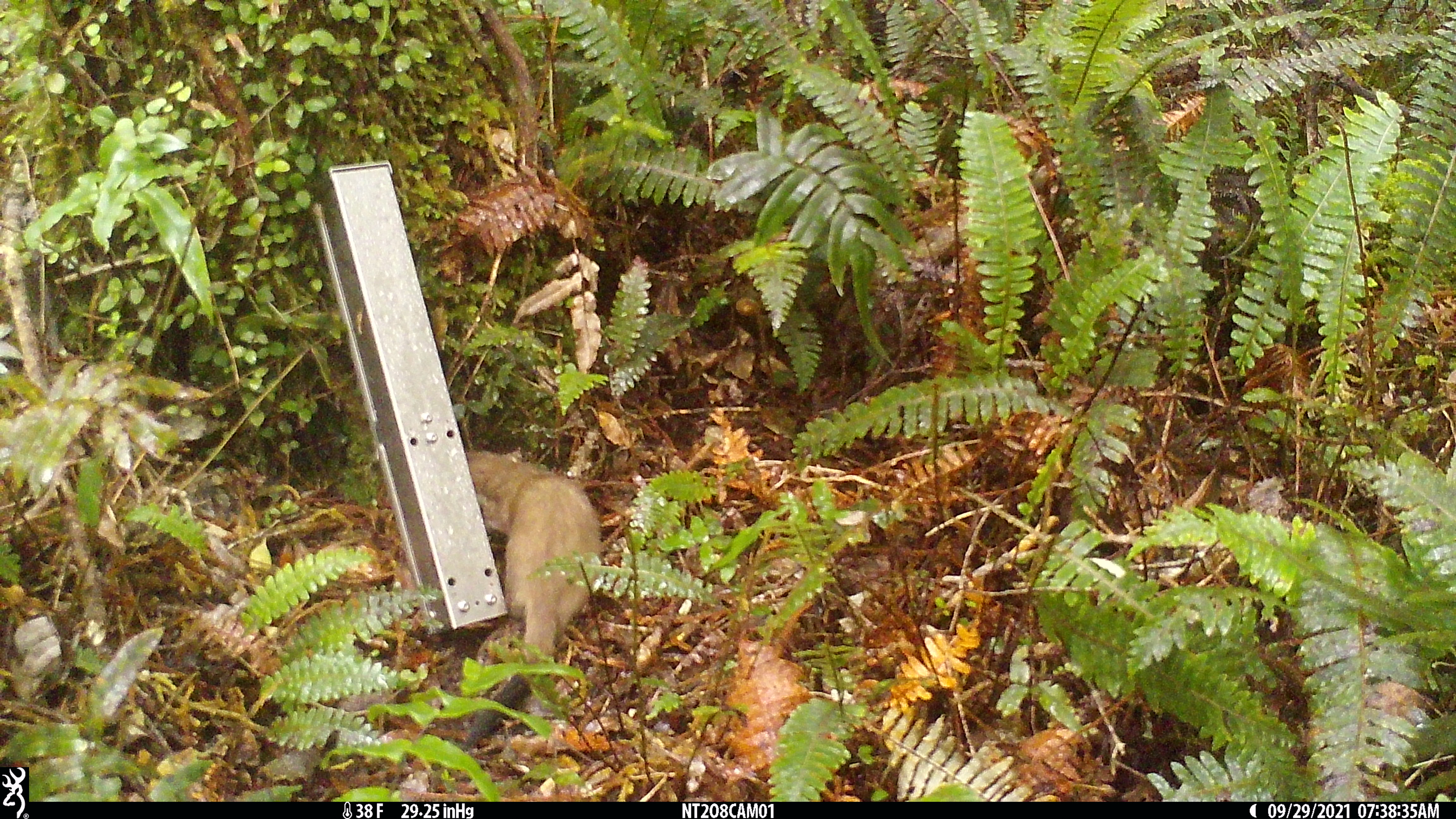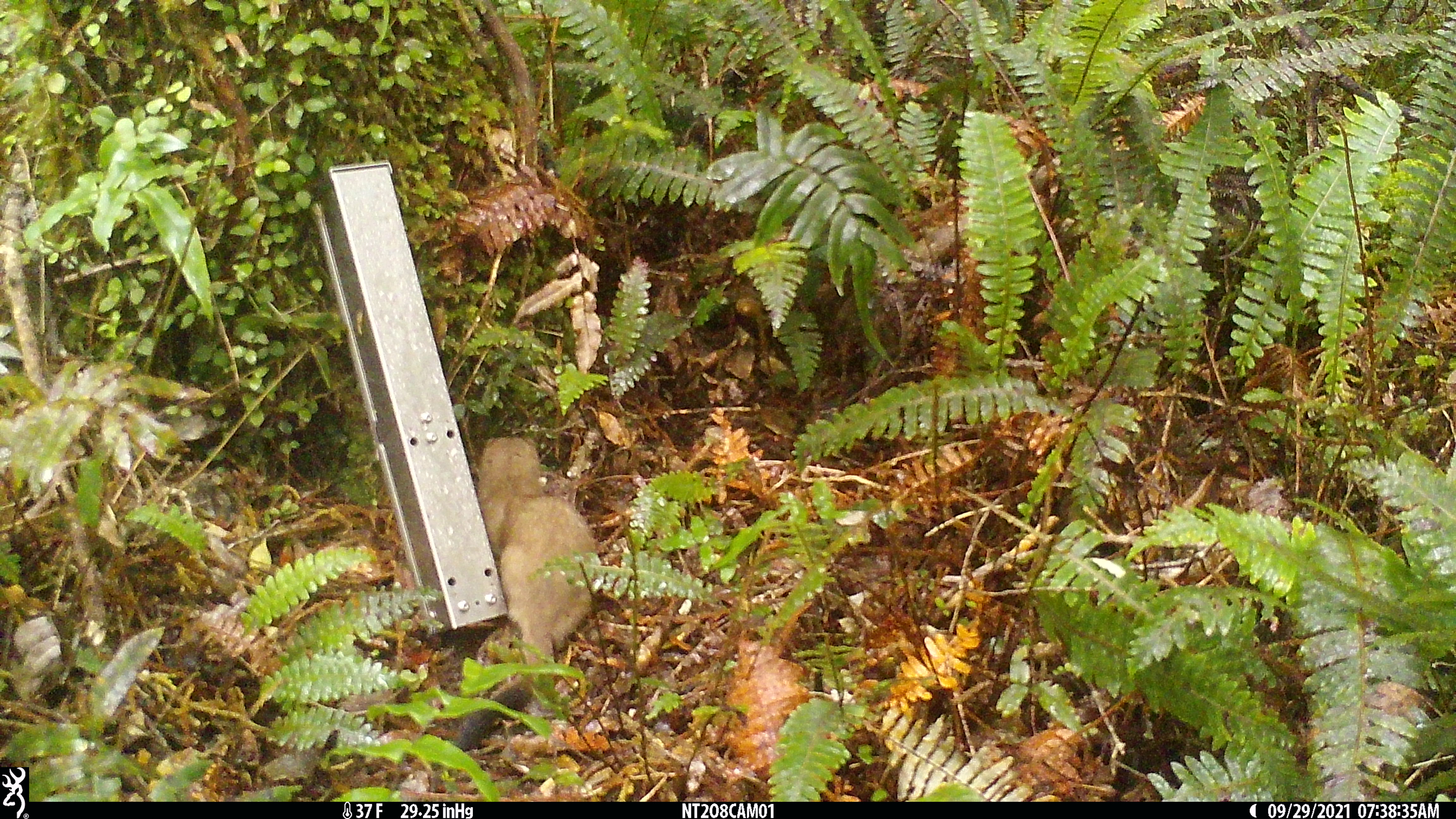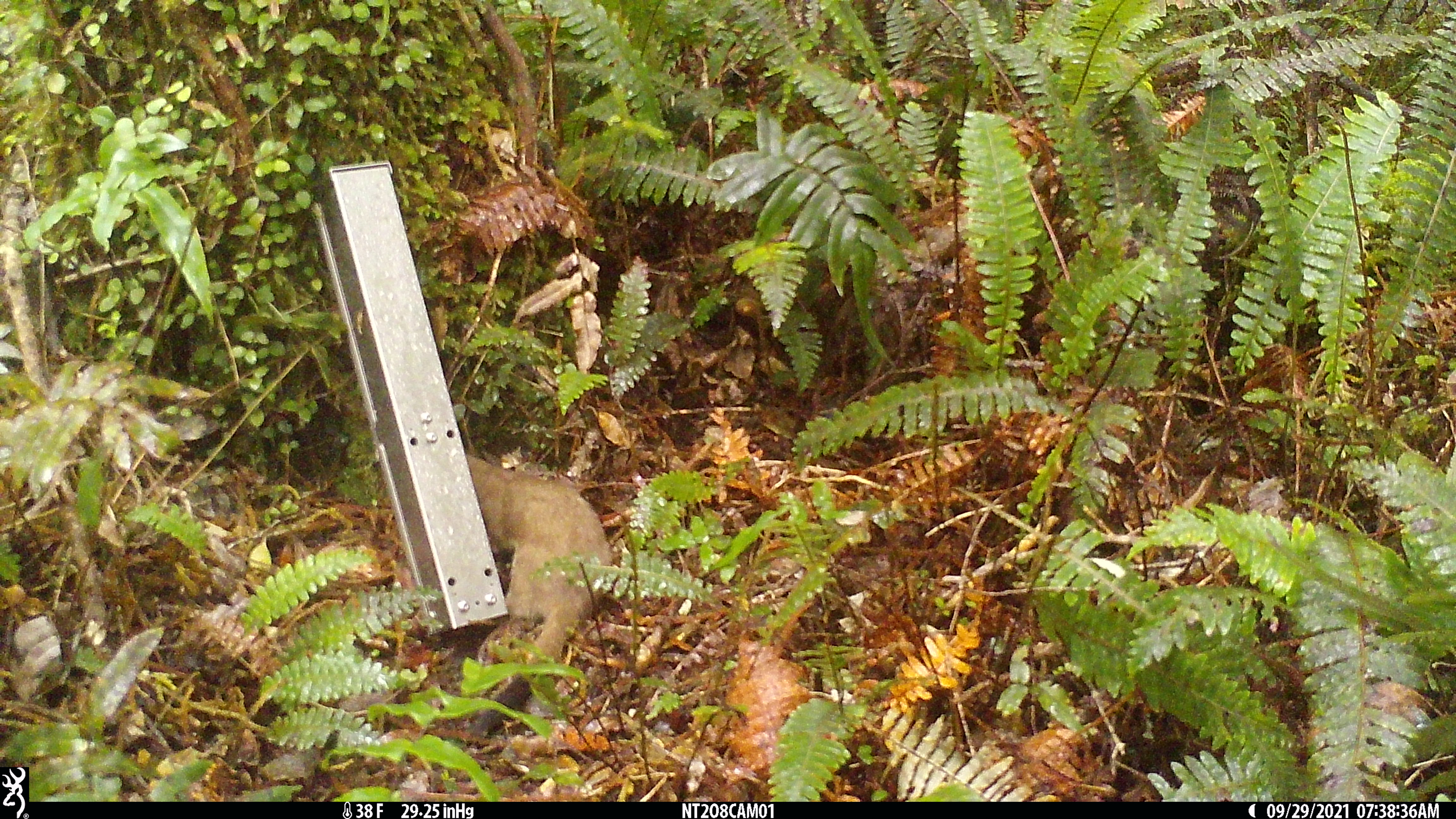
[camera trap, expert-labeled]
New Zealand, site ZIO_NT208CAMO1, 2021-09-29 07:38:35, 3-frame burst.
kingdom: Animalia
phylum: Chordata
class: Mammalia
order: Carnivora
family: Mustelidae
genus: Mustela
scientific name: Mustela erminea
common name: stoat